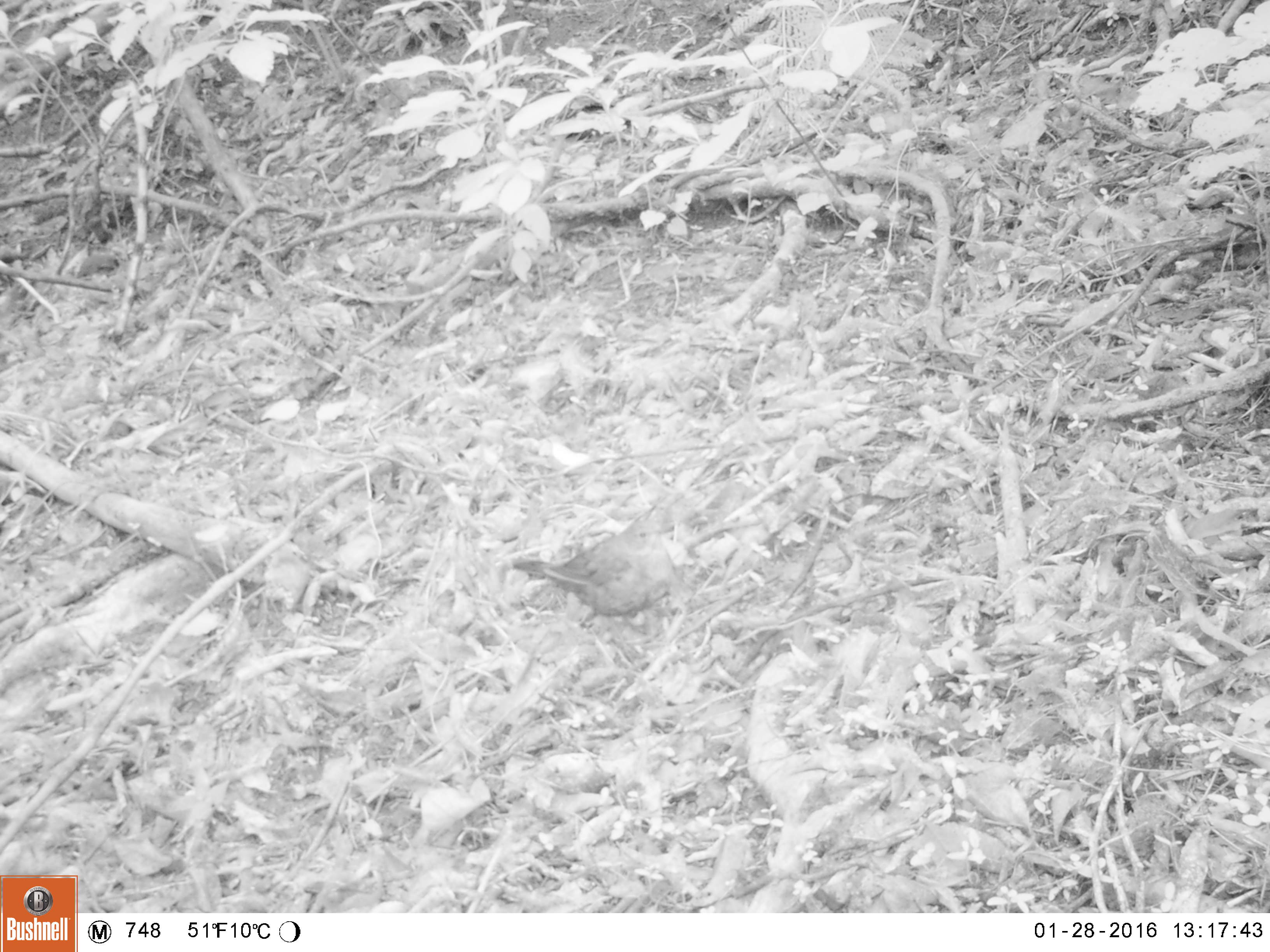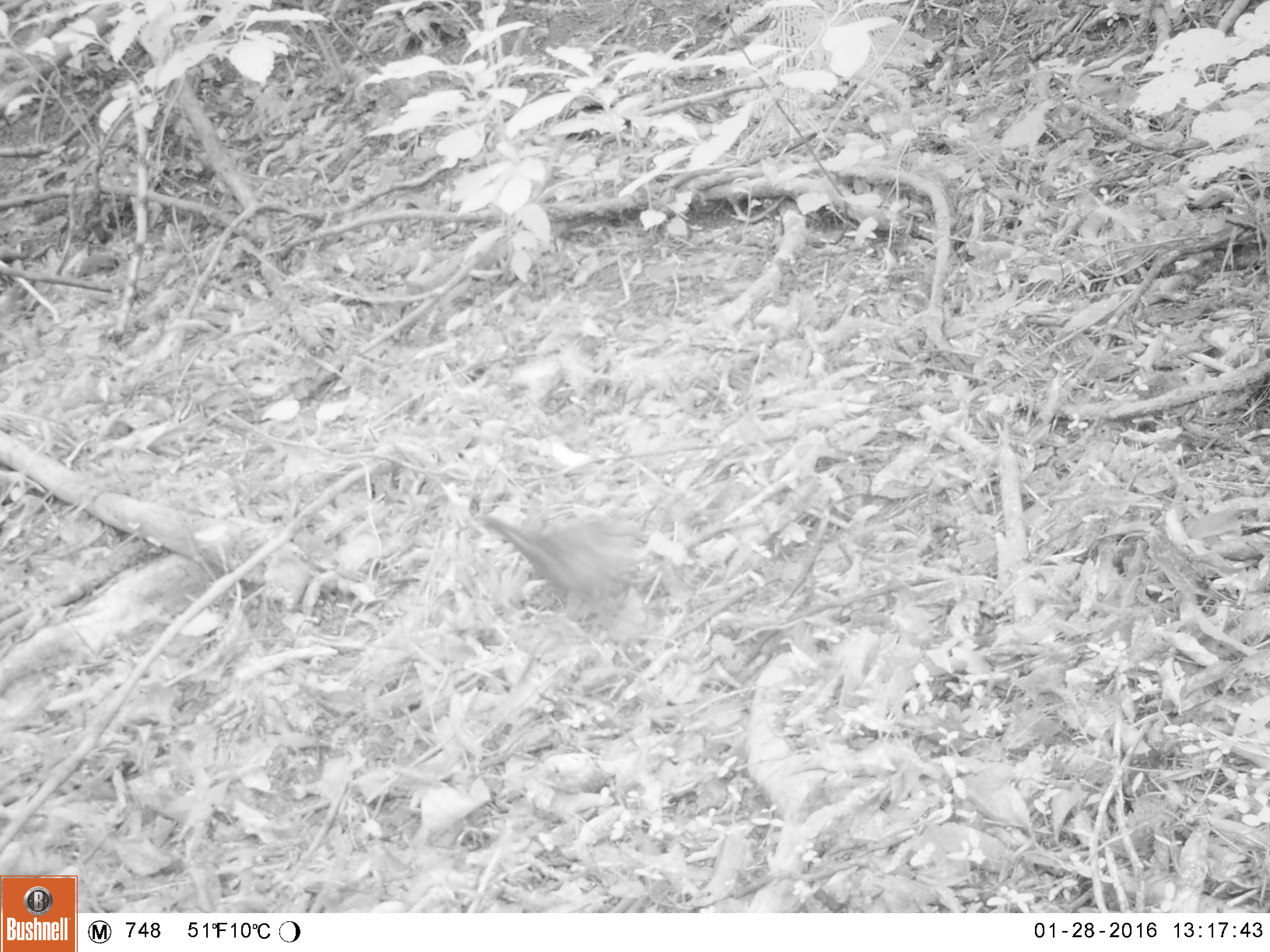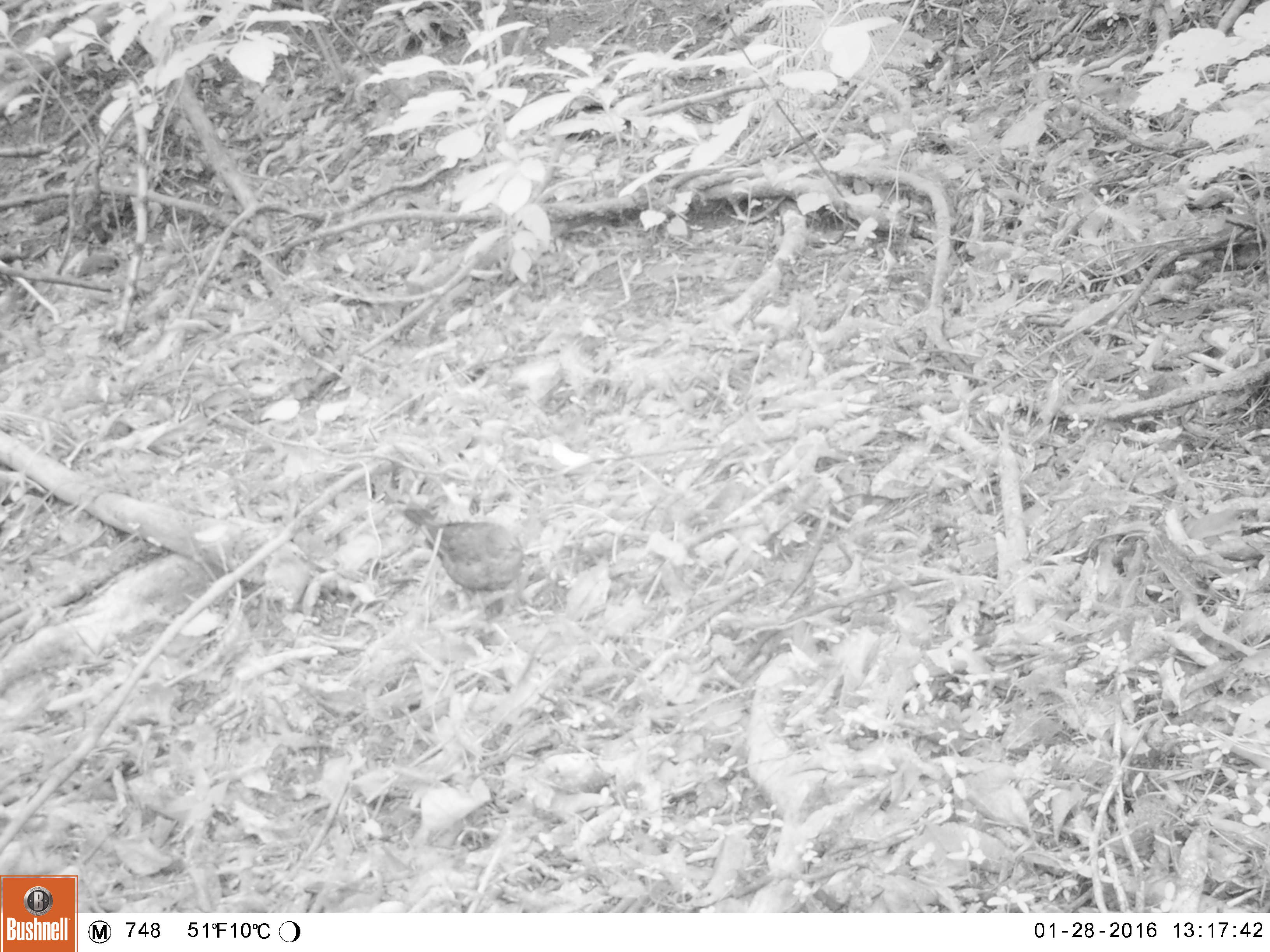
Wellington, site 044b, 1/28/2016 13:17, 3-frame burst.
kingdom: Animalia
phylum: Chordata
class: Aves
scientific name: Aves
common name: bird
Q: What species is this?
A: Bird (Aves).